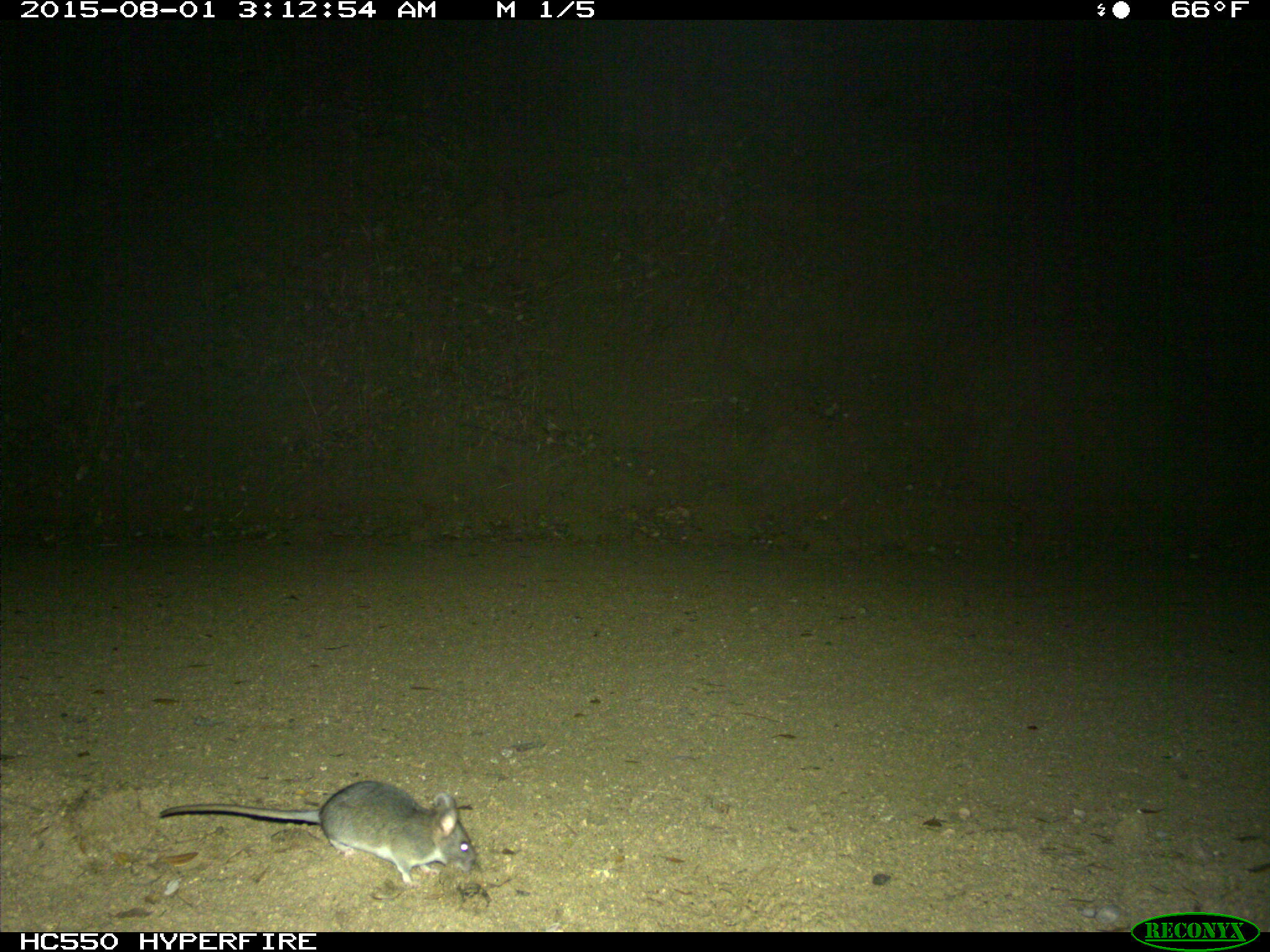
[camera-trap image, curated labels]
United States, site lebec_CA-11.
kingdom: Animalia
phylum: Chordata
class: Mammalia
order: Rodentia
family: Cricetidae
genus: Neotoma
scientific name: Neotoma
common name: pack rat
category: unidentified pack rat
Unidentified pack rat (pack rat) (Neotoma).